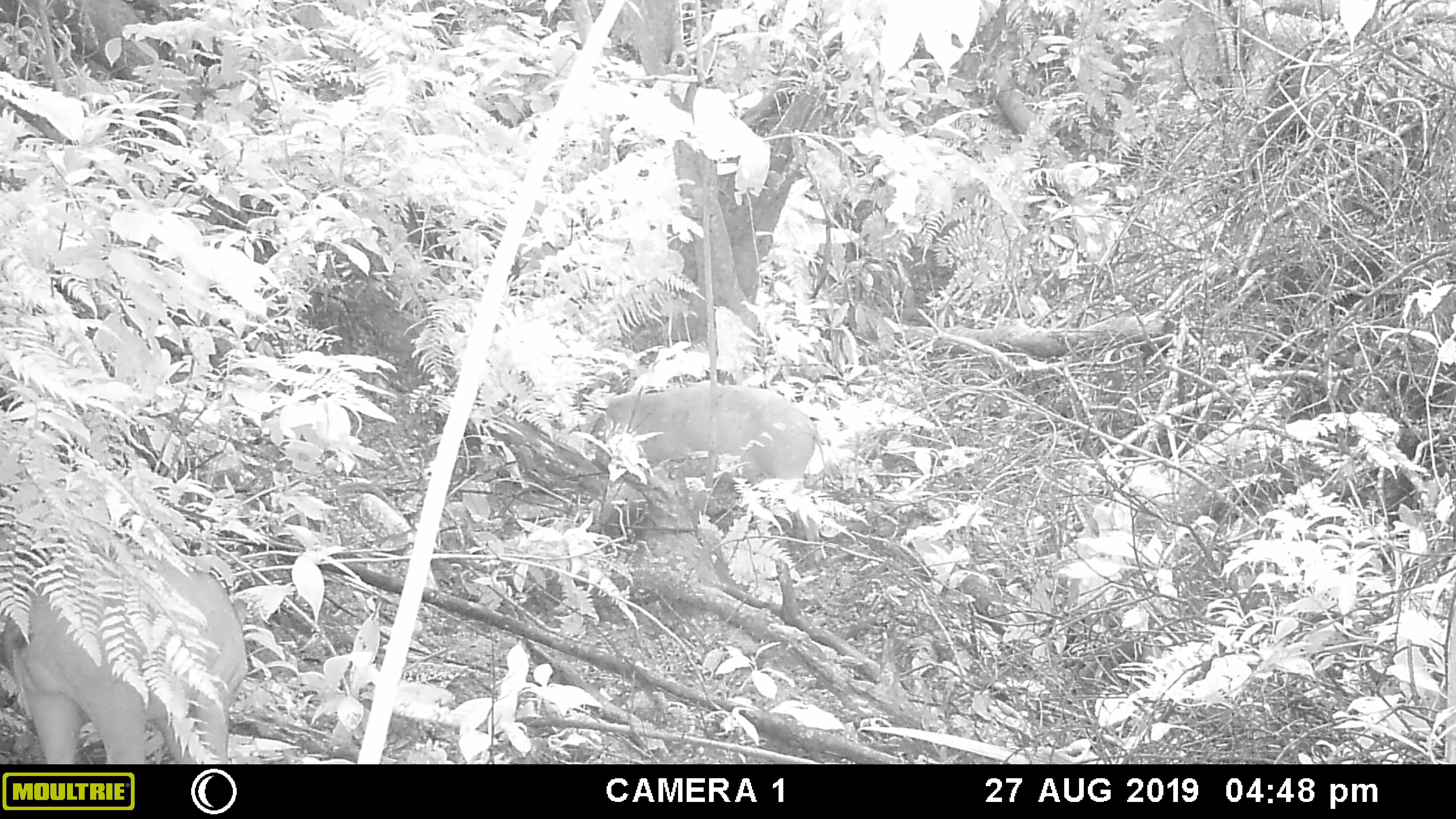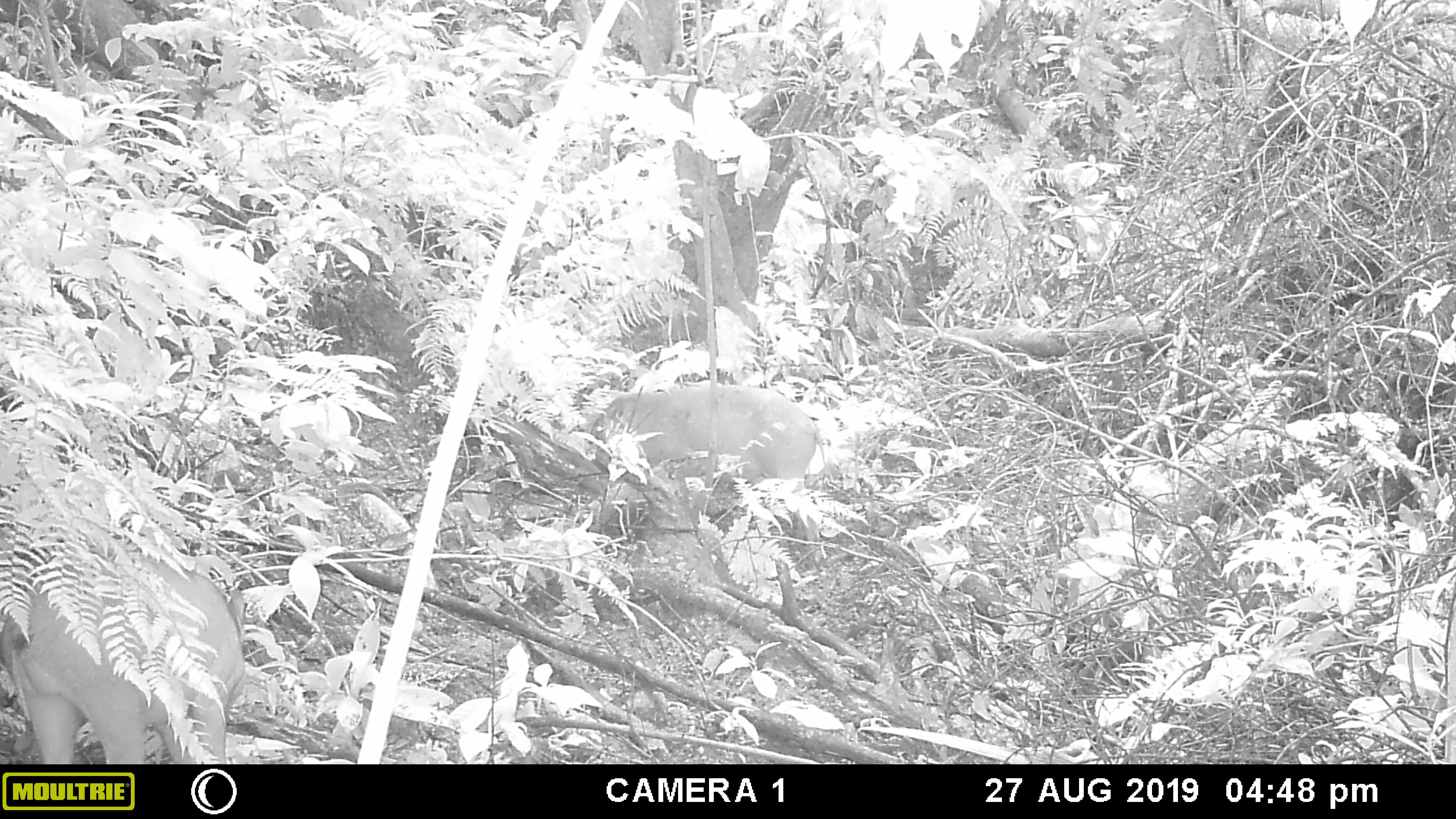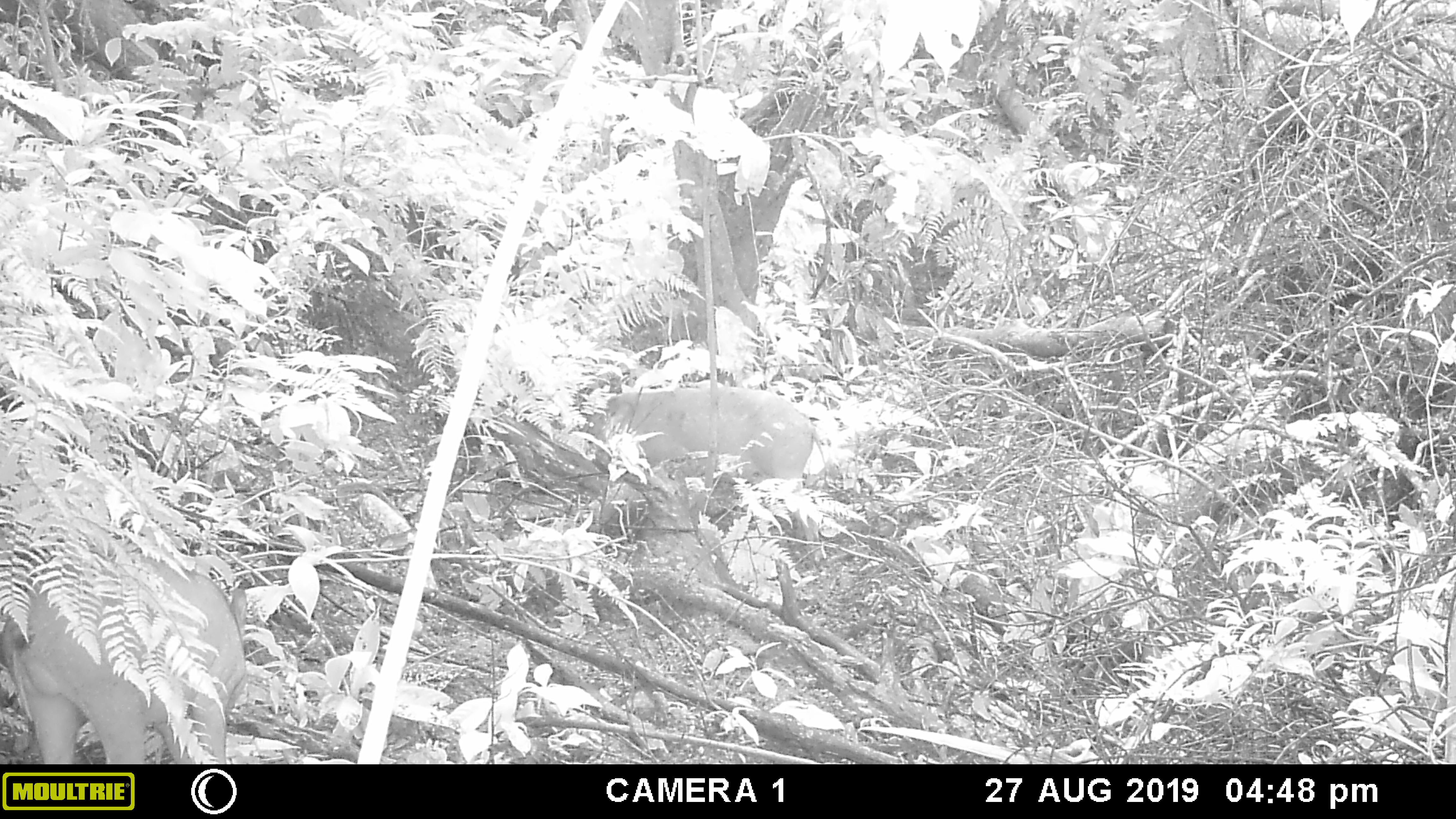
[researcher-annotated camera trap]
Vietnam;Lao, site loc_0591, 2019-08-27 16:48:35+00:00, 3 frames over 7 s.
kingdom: Animalia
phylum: Chordata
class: Mammalia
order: Artiodactyla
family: Suidae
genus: Sus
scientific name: Sus scrofa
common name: eurasian wild pig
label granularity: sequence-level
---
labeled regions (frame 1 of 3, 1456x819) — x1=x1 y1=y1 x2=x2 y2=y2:
eurasian wild pig: x1=0 y1=539 x2=249 y2=764; x1=587 y1=381 x2=828 y2=560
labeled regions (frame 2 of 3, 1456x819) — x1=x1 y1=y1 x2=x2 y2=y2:
eurasian wild pig: x1=0 y1=549 x2=251 y2=764; x1=587 y1=383 x2=829 y2=561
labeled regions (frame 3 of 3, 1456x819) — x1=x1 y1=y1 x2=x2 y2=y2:
eurasian wild pig: x1=0 y1=555 x2=248 y2=764; x1=579 y1=385 x2=827 y2=543